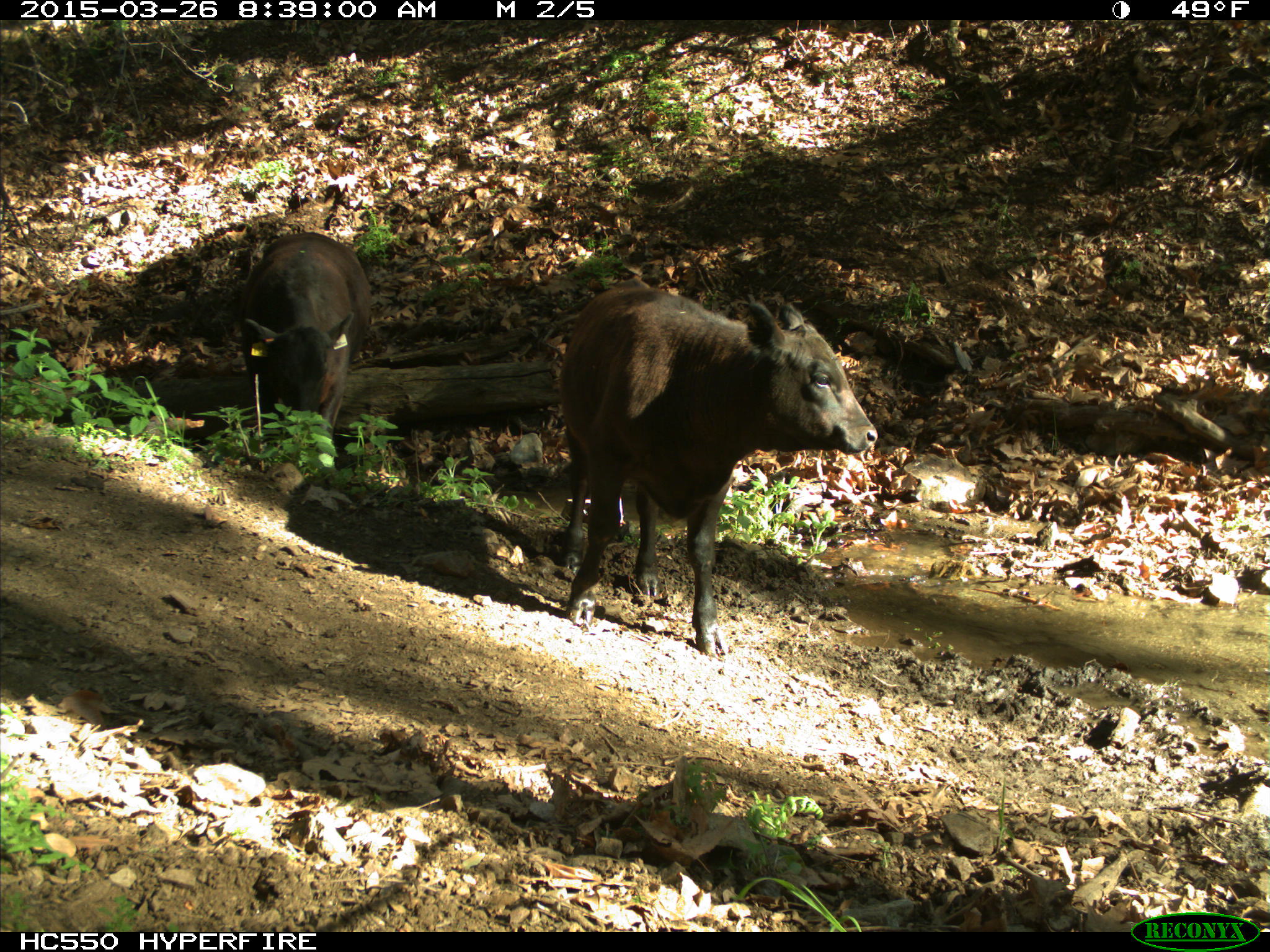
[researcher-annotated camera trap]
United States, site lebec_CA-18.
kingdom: Animalia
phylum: Chordata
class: Mammalia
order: Artiodactyla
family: Bovidae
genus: Bos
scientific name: Bos taurus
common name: domestic cow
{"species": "Bos taurus (domestic cow)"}